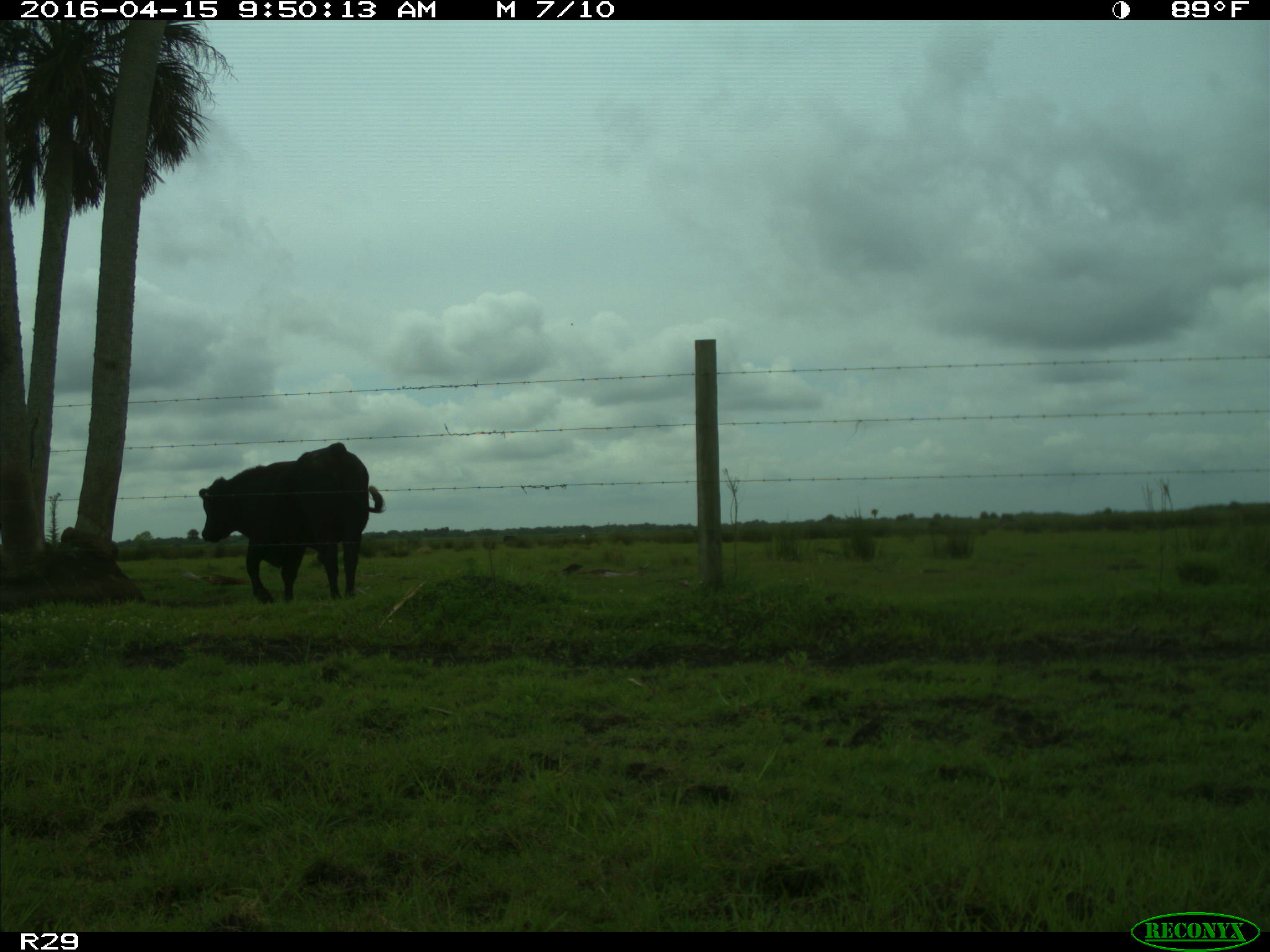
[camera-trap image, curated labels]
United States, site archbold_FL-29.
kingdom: Animalia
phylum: Chordata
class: Mammalia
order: Artiodactyla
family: Bovidae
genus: Bos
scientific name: Bos taurus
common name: domestic cow